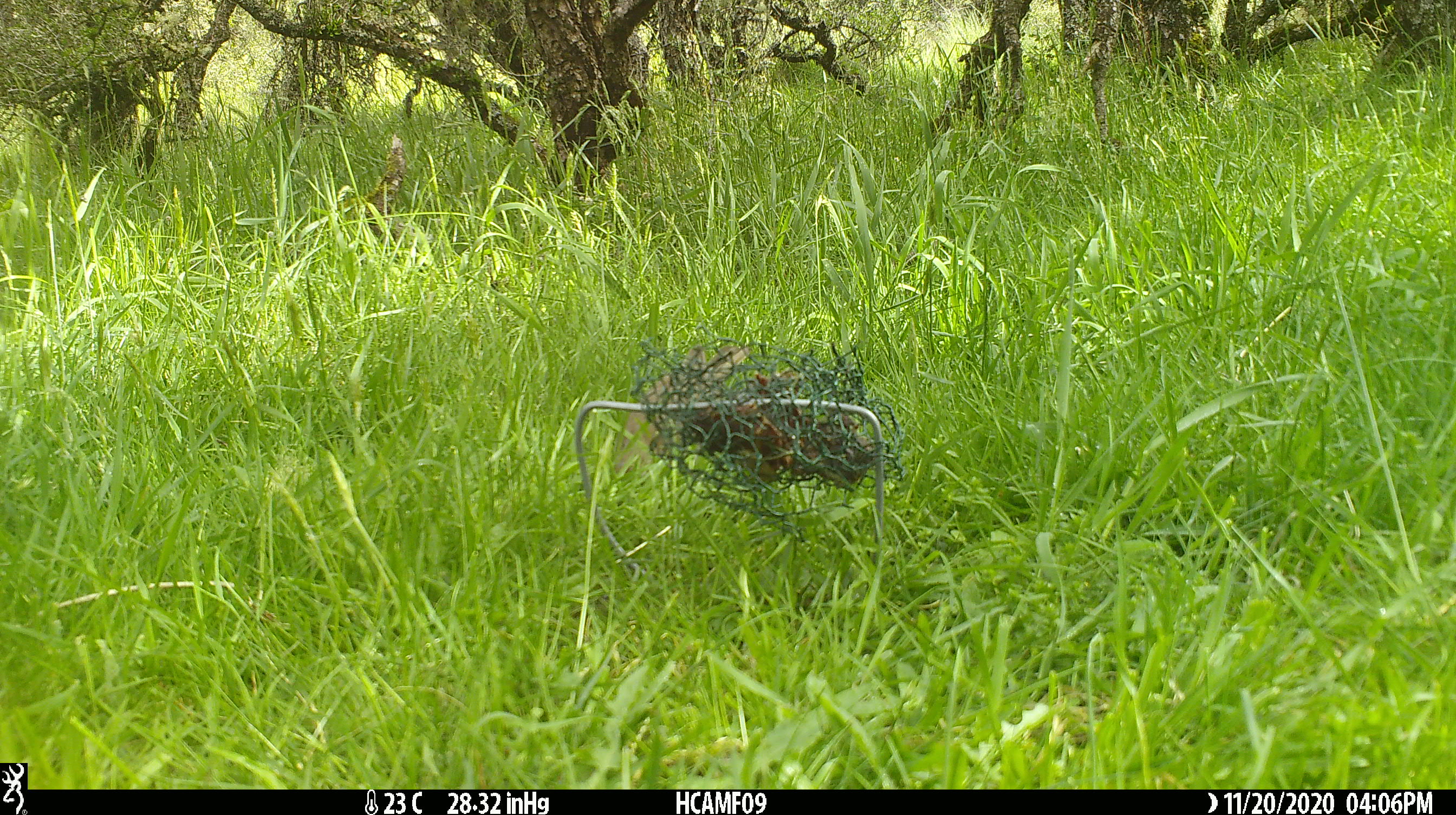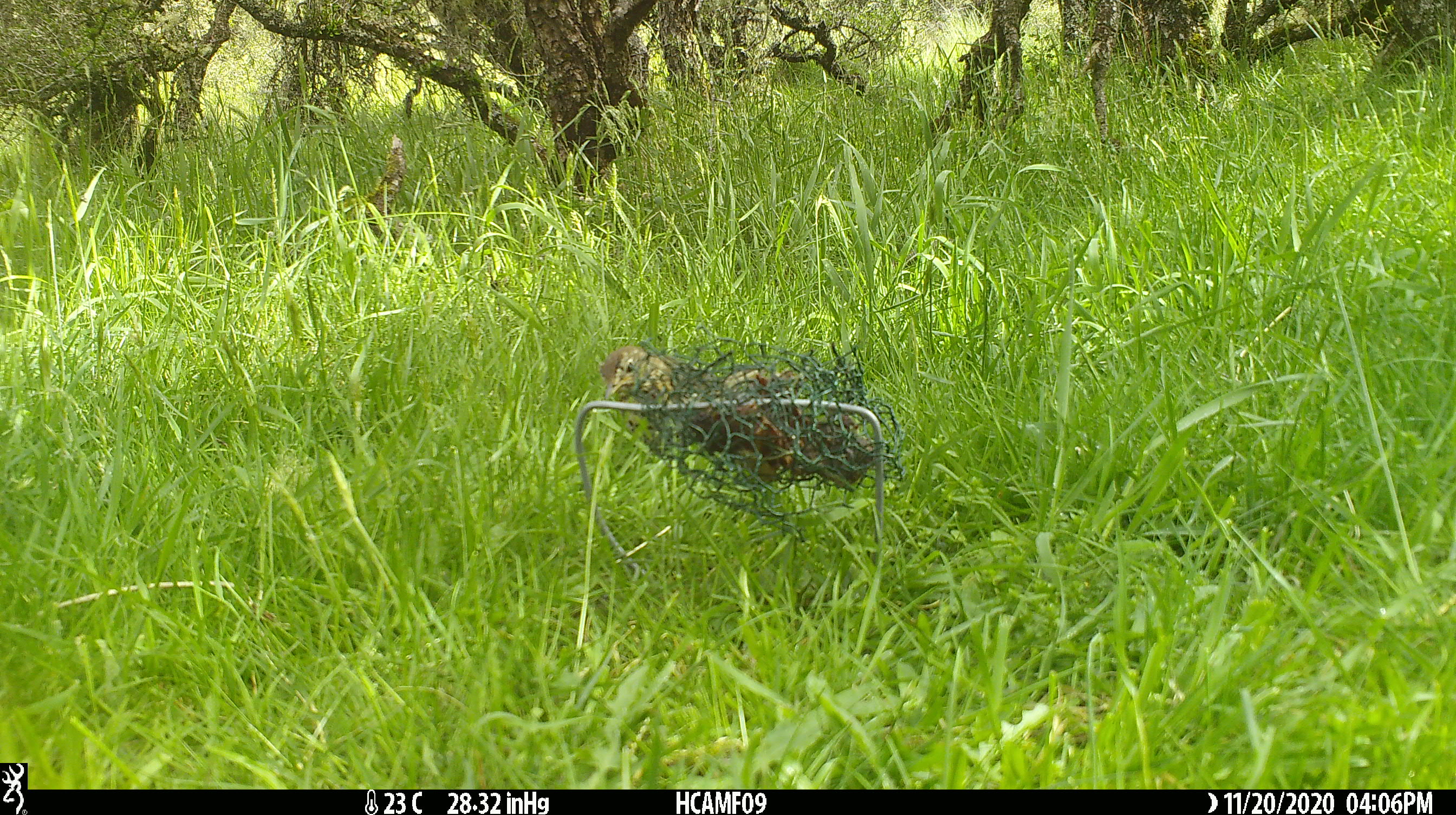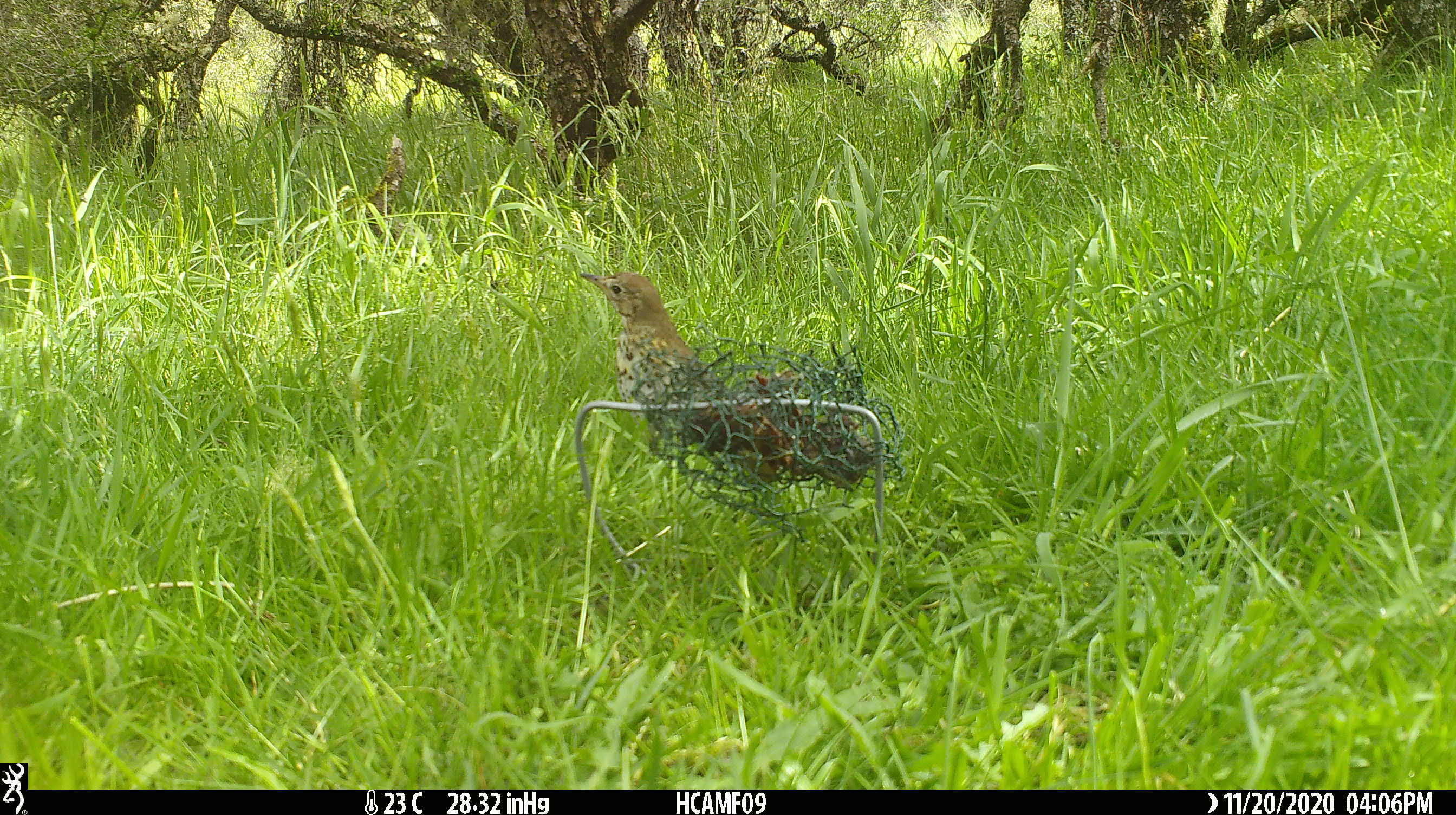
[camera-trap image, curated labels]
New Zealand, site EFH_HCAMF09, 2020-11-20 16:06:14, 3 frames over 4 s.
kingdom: Animalia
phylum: Chordata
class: Aves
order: Passeriformes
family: Turdidae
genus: Turdus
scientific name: Turdus philomelos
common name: song thrush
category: thrush